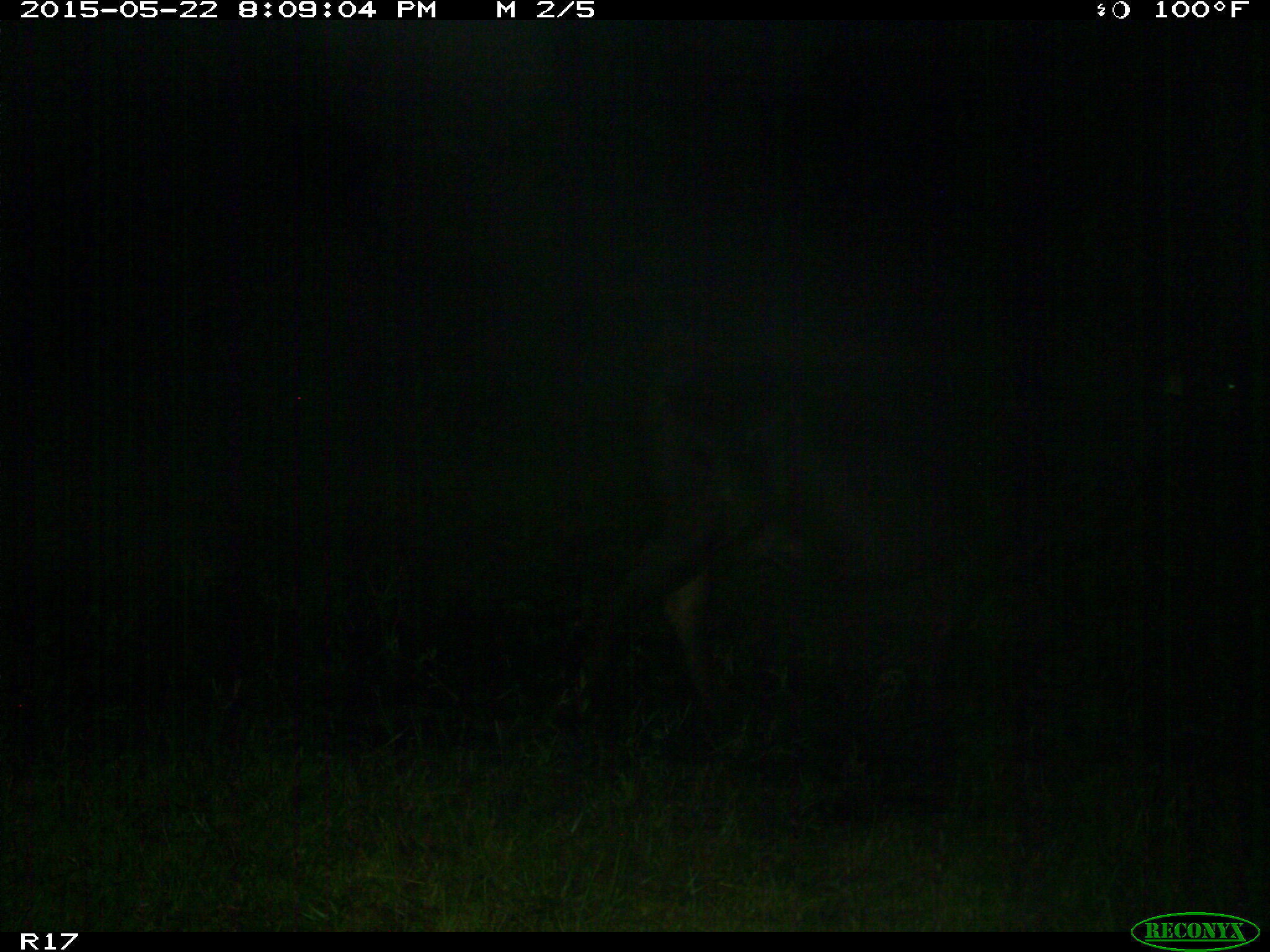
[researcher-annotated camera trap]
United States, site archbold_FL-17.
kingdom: Animalia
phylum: Chordata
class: Mammalia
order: Artiodactyla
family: Bovidae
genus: Bos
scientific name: Bos taurus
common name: domestic cow